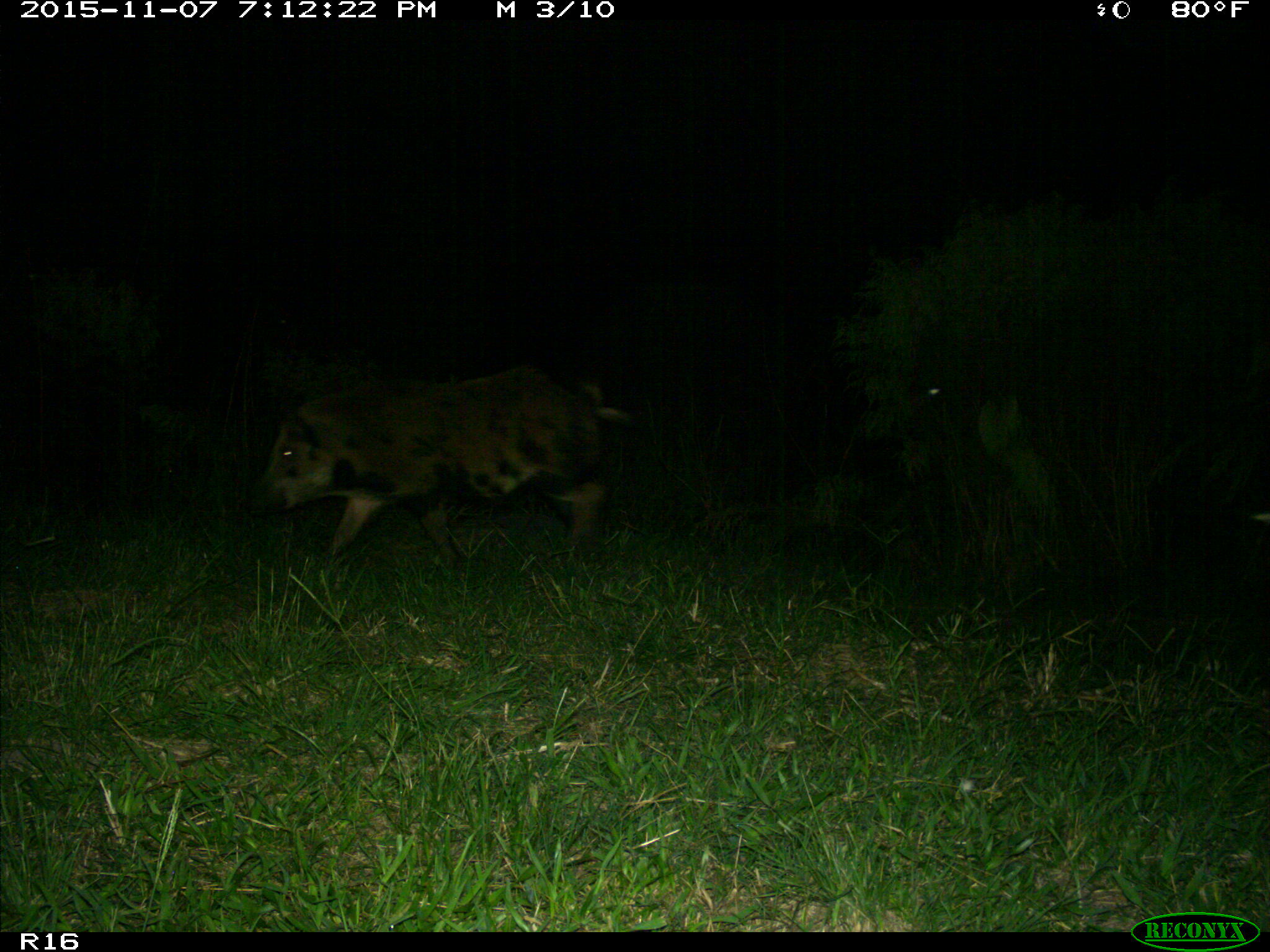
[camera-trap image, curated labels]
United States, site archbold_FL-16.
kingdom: Animalia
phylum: Chordata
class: Mammalia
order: Artiodactyla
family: Suidae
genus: Sus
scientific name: Sus scrofa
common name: wild boar